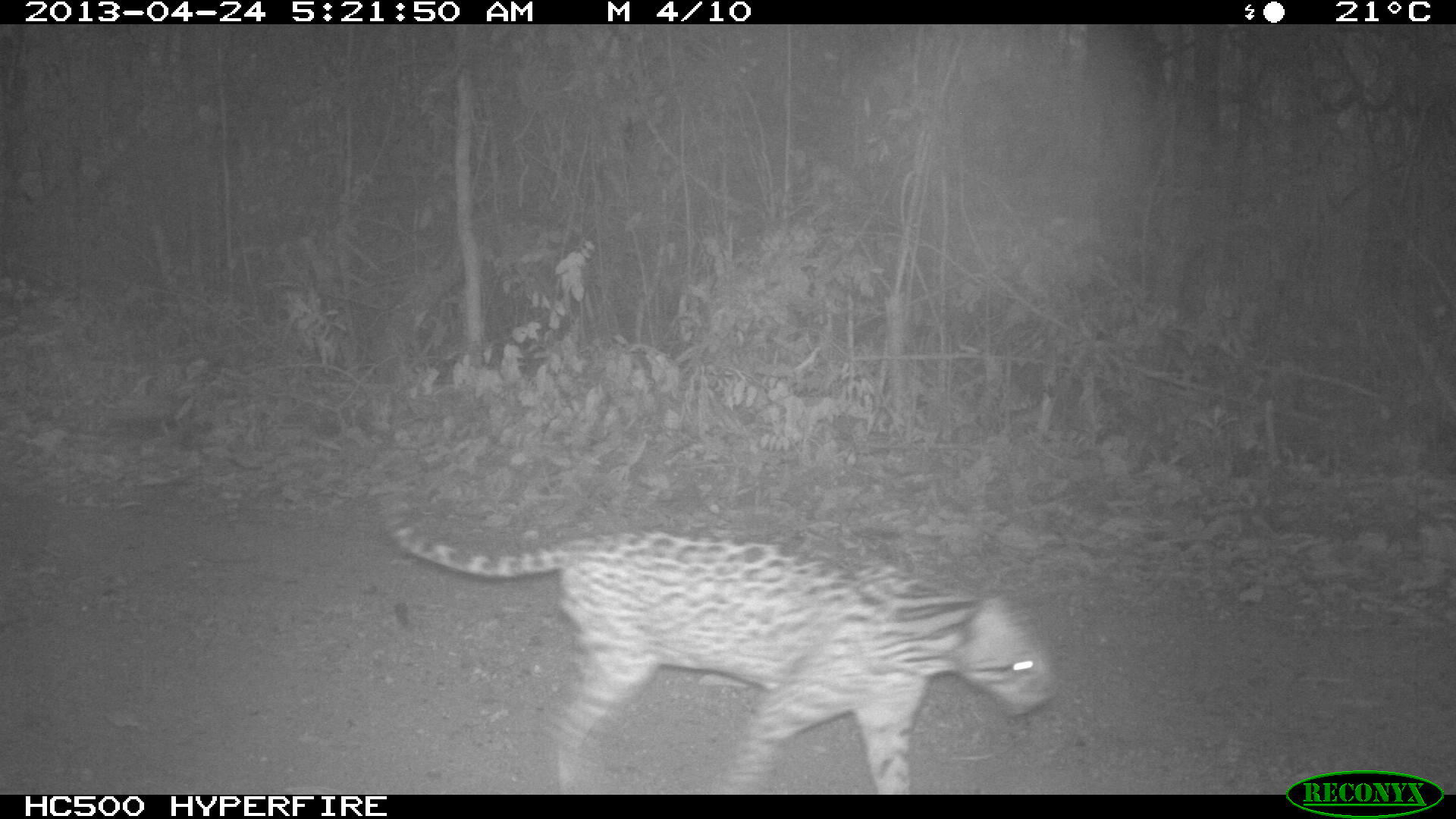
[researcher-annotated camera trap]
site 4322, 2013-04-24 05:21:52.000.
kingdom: Animalia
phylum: Chordata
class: Mammalia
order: Carnivora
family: Felidae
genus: Leopardus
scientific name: Leopardus pardalis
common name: ocelot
Leopardus pardalis (ocelot), count 1, sex male.